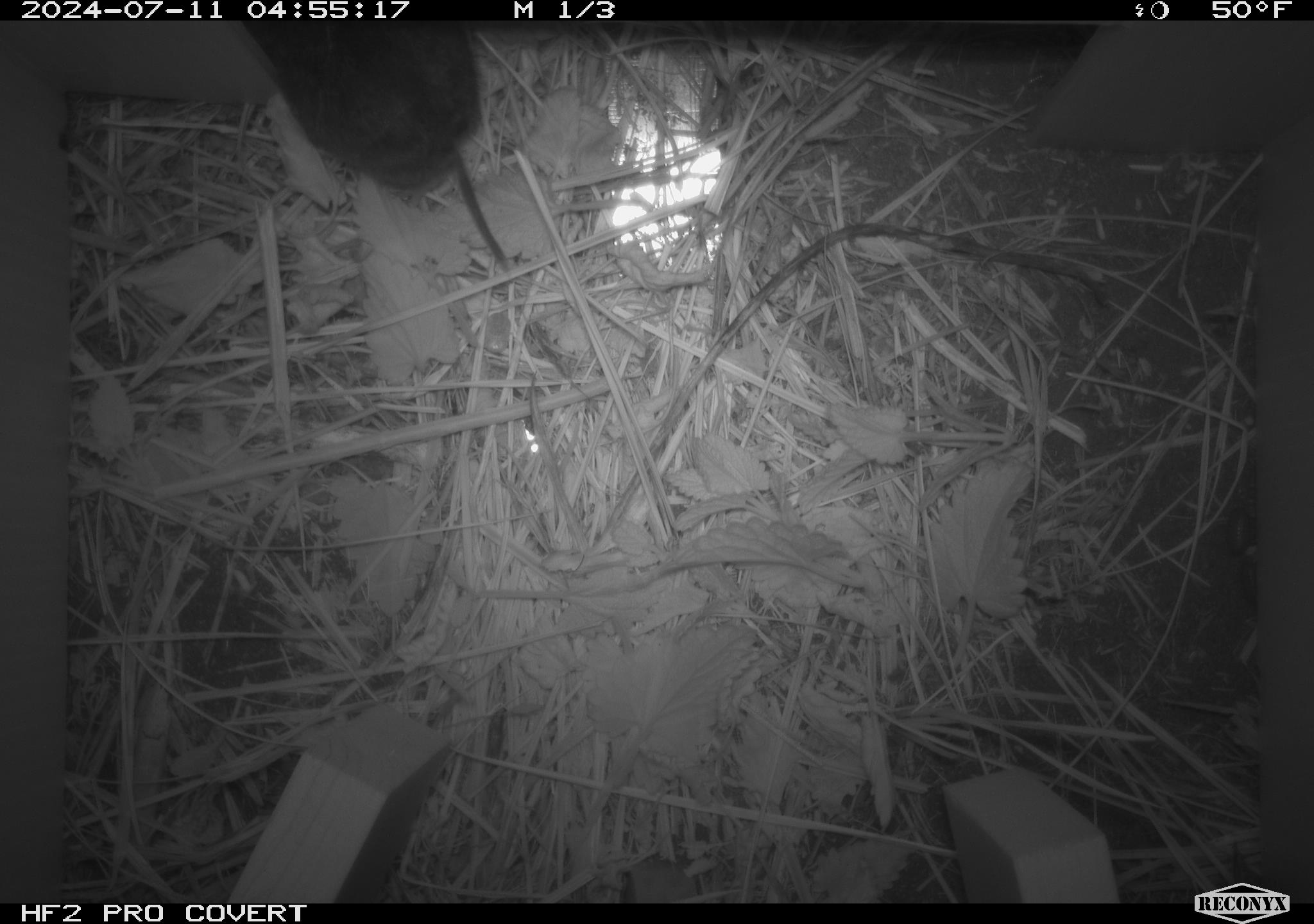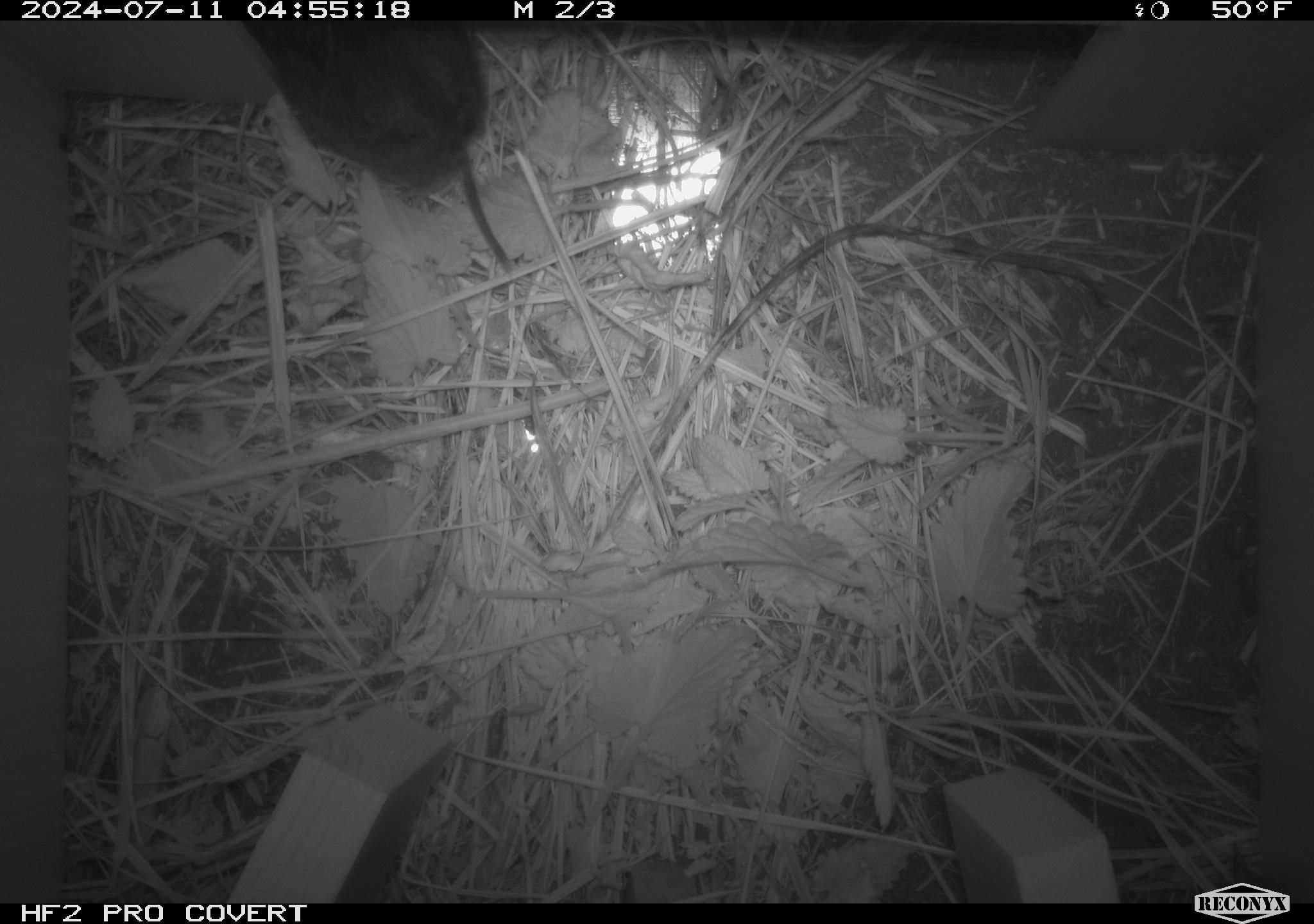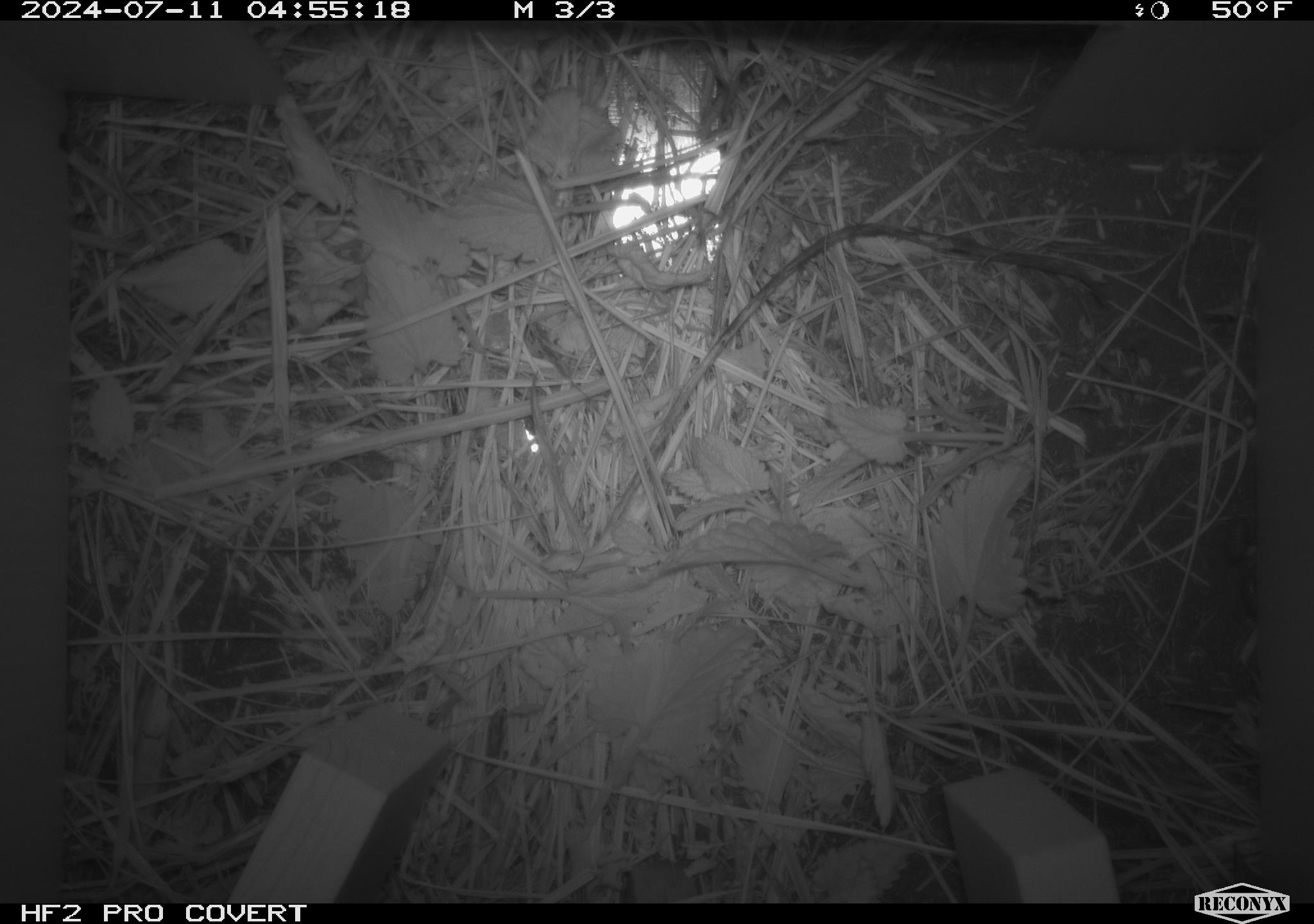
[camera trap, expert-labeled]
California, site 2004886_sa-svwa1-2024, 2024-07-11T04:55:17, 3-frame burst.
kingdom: Animalia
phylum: Chordata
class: Mammalia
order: Rodentia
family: Cricetidae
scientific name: Arvicolinae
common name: voles, lemmings, and muskrats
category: arvicolinae subfamily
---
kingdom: Animalia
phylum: Arthropoda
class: Malacostraca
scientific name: Malacostraca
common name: amphipods, crabs, isopods, krill, lobsters and shrimps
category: malacostracan